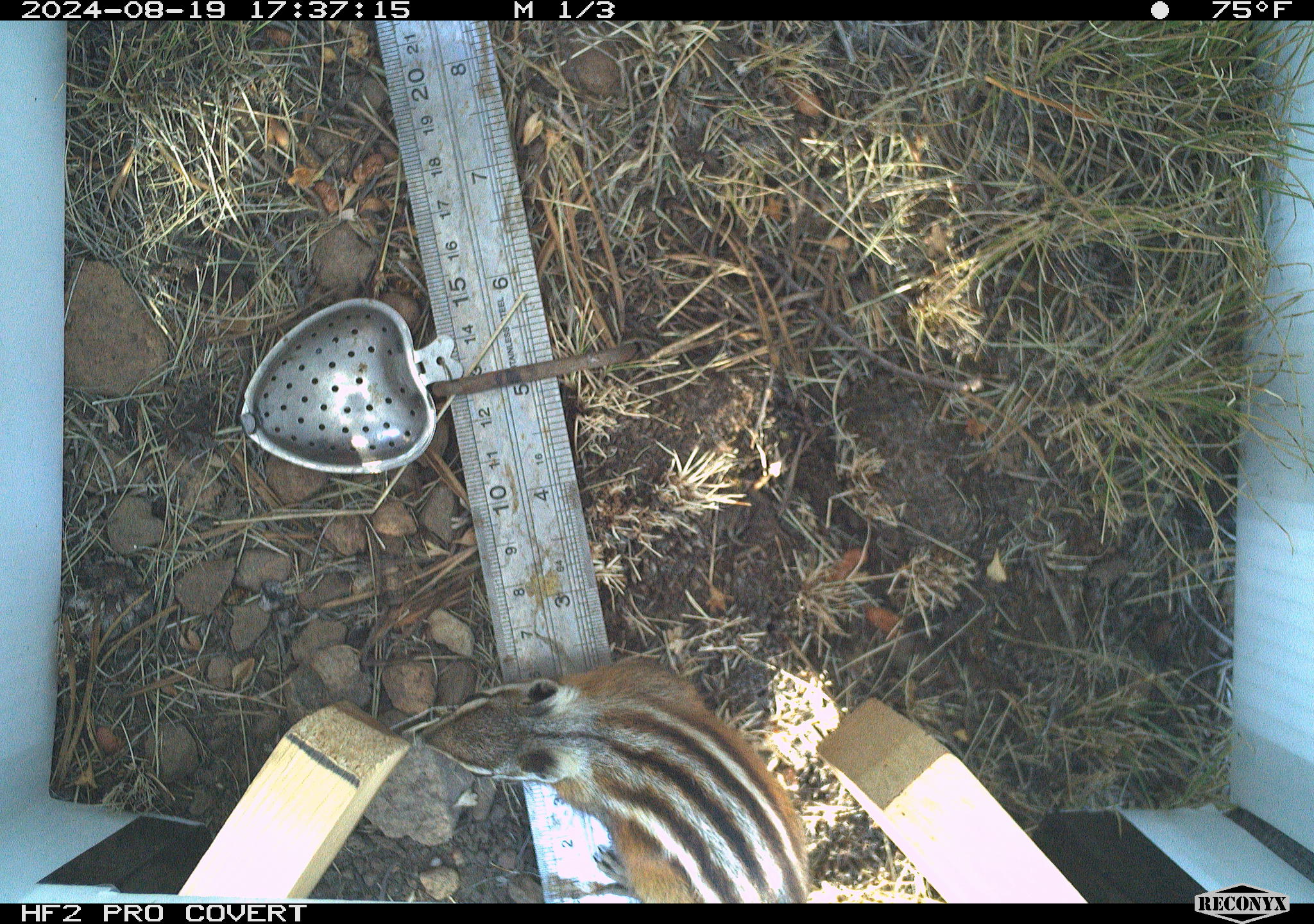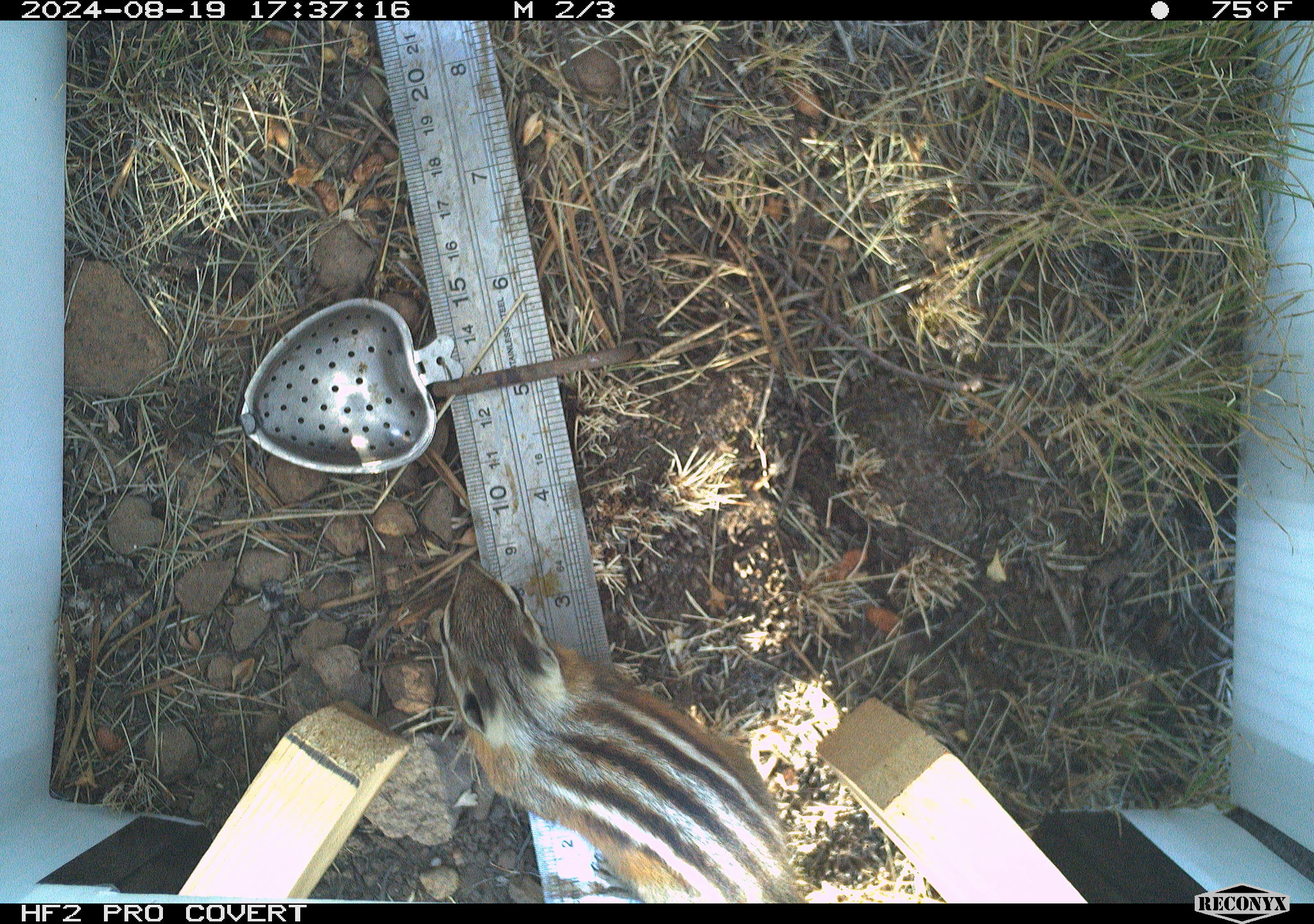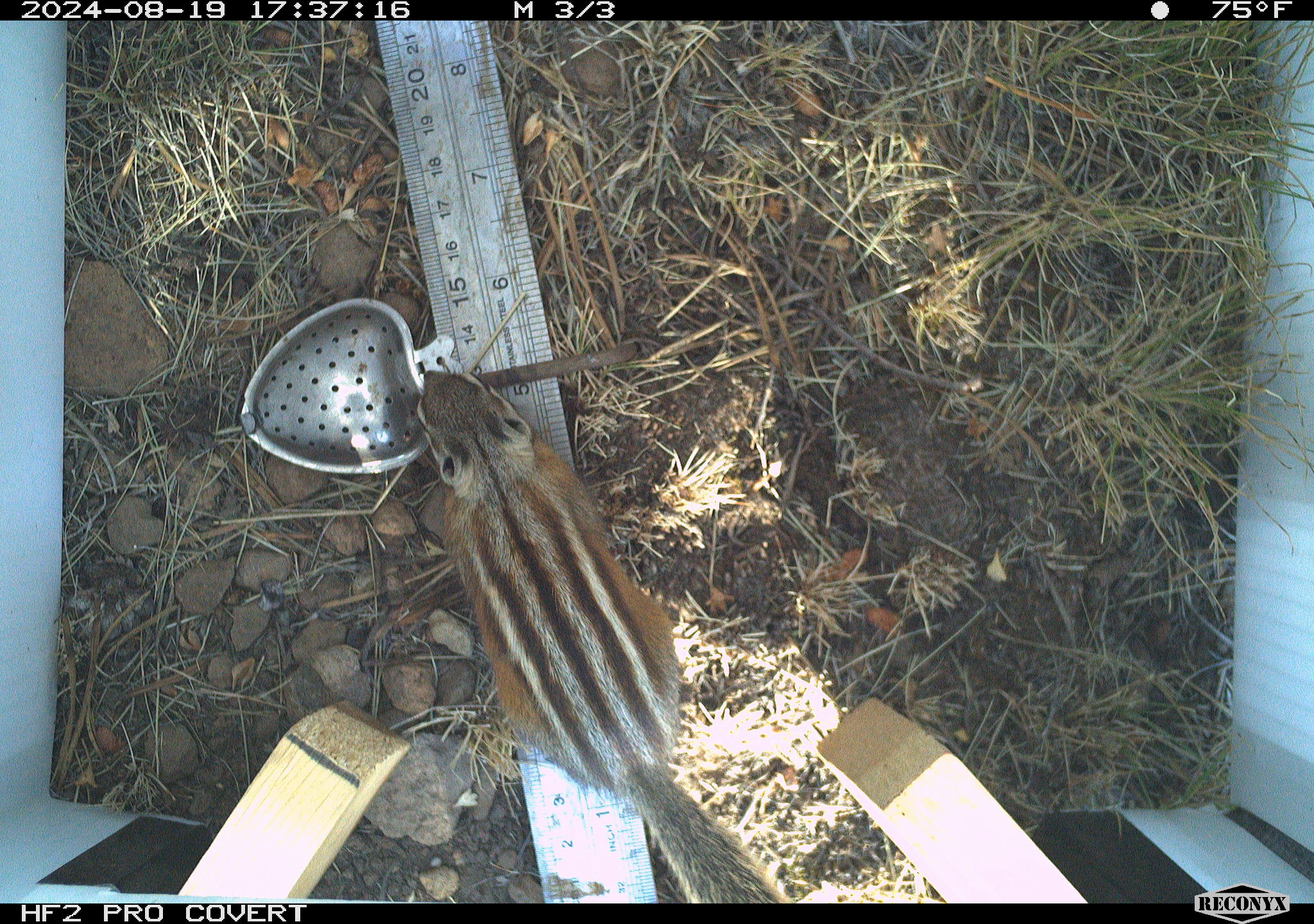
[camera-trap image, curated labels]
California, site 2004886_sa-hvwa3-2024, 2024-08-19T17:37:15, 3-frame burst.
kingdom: Animalia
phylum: Chordata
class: Mammalia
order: Rodentia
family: Sciuridae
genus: Neotamias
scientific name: Neotamias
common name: western chipmunks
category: neotamias species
Neotamias species (western chipmunks) (Neotamias).